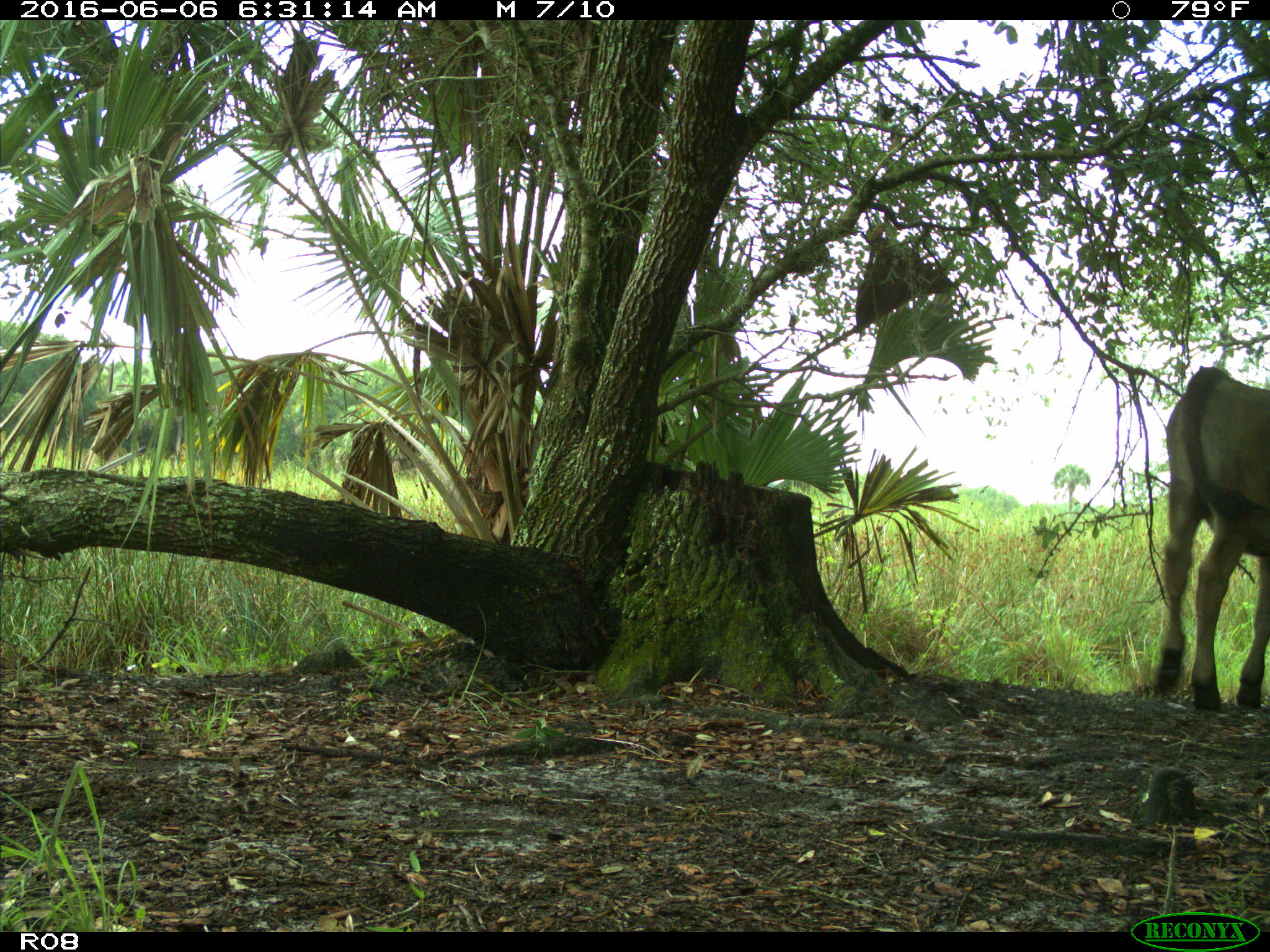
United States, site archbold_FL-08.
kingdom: Animalia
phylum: Chordata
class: Mammalia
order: Artiodactyla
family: Bovidae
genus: Bos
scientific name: Bos taurus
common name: domestic cow